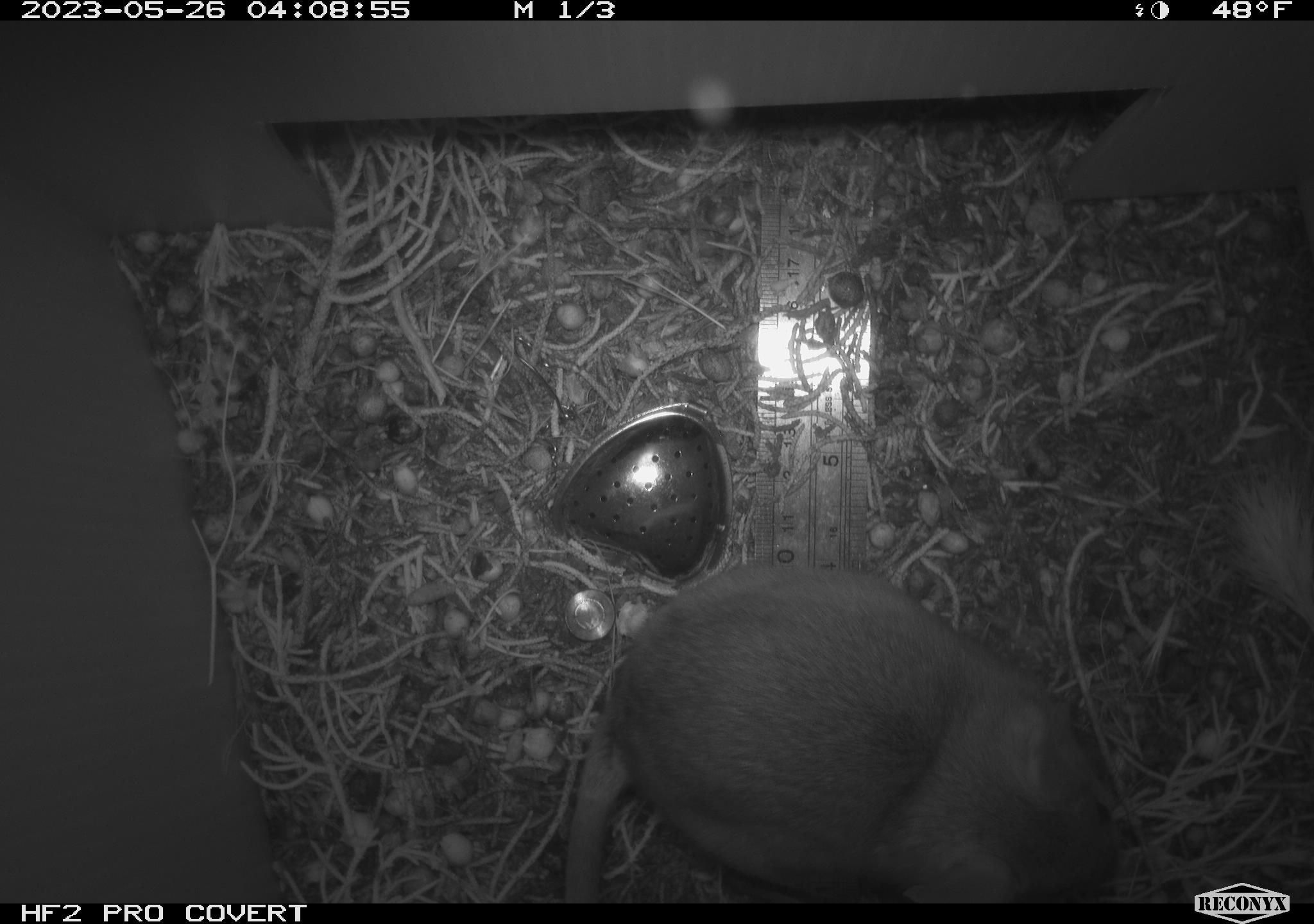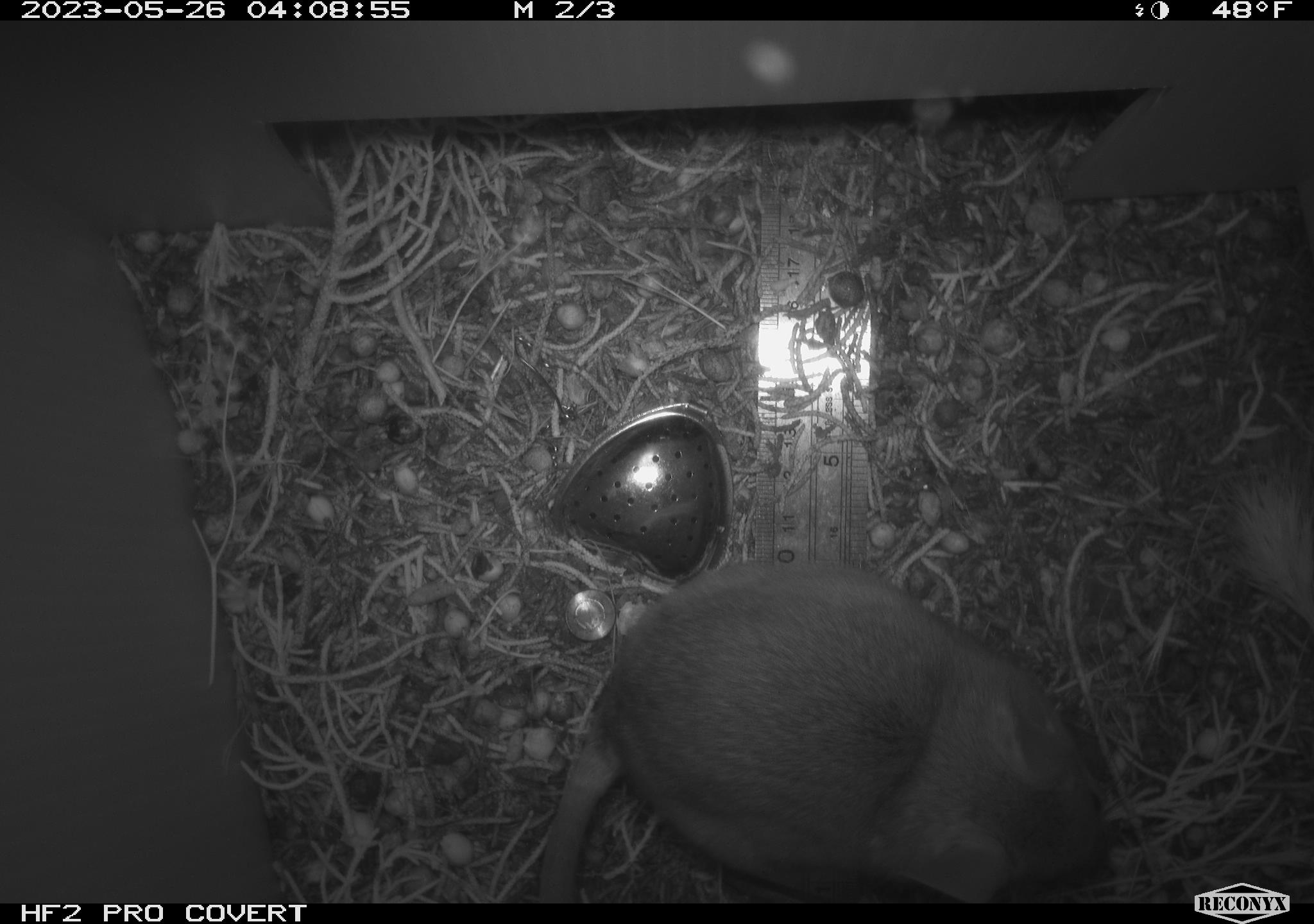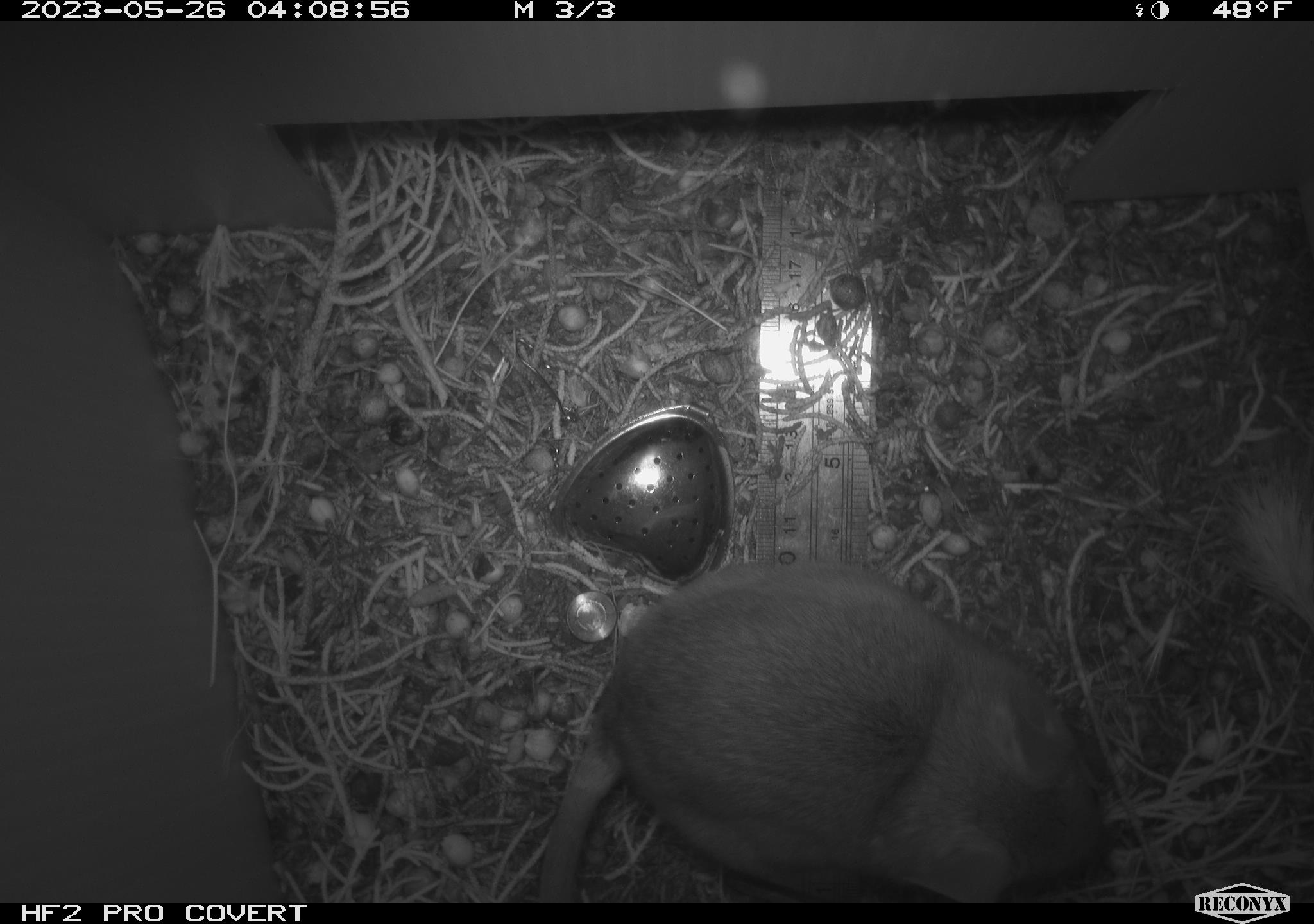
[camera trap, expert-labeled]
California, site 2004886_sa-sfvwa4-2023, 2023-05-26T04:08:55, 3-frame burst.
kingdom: Animalia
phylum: Chordata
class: Mammalia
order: Rodentia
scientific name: Rodentia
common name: rodent